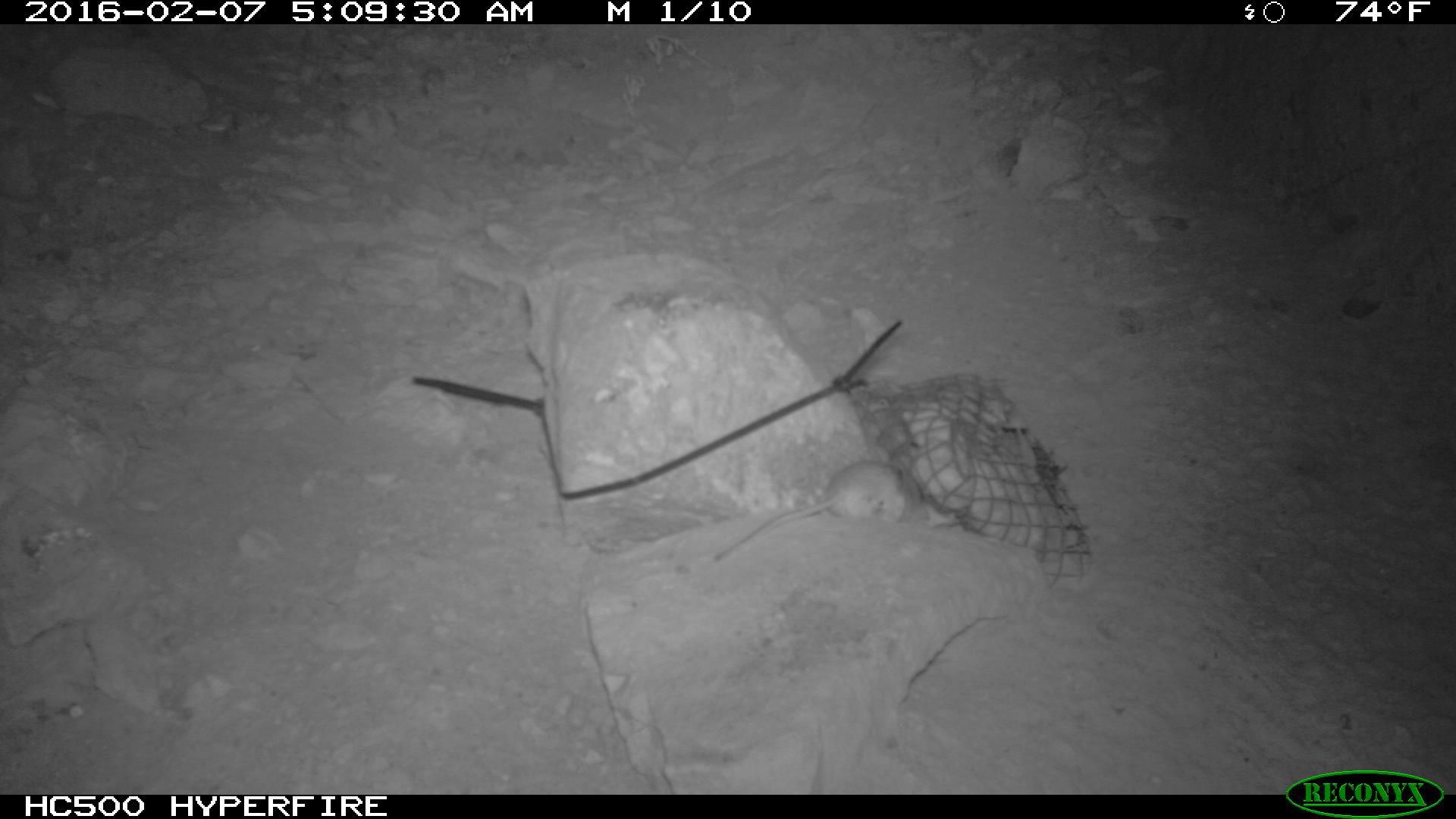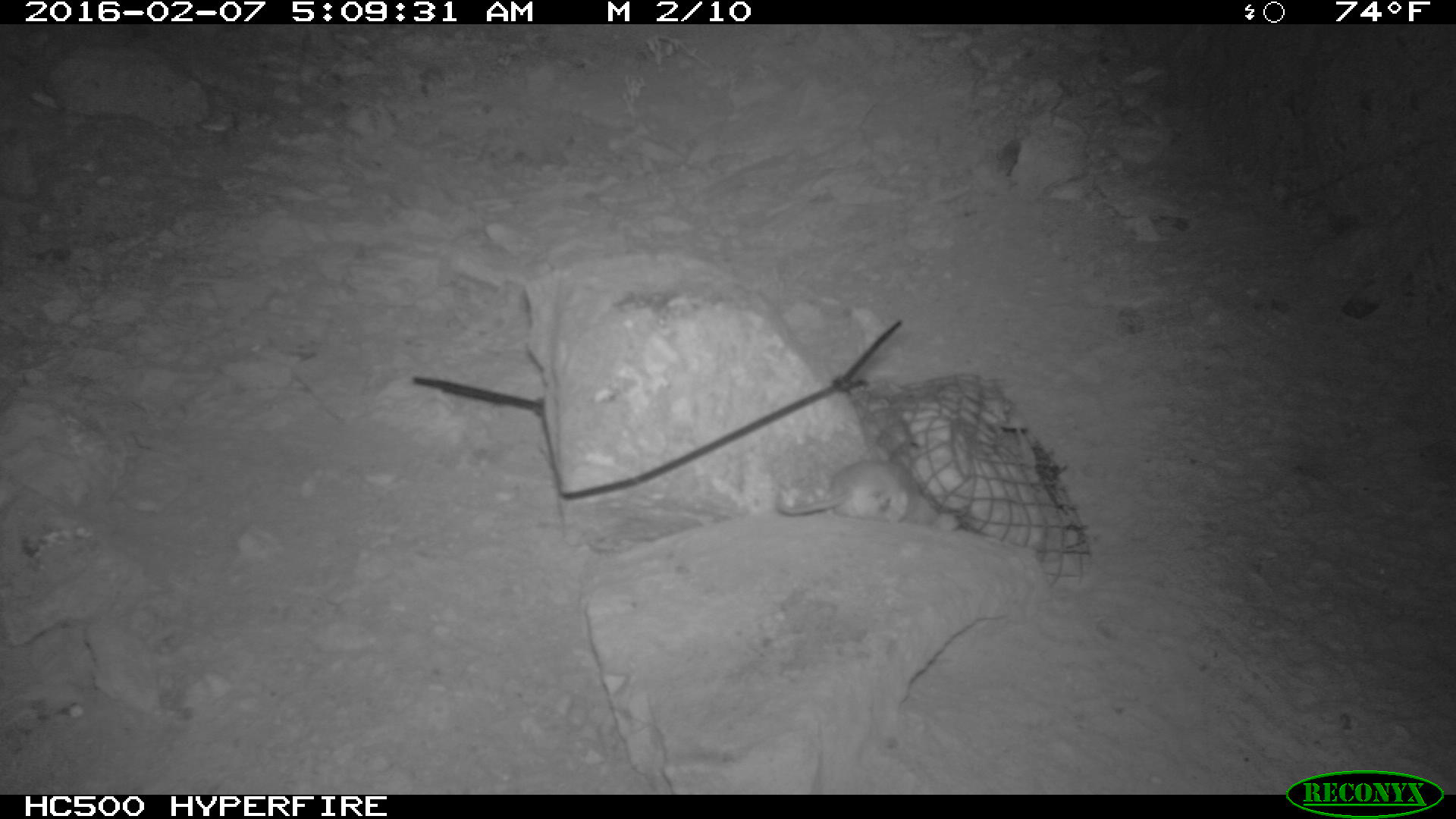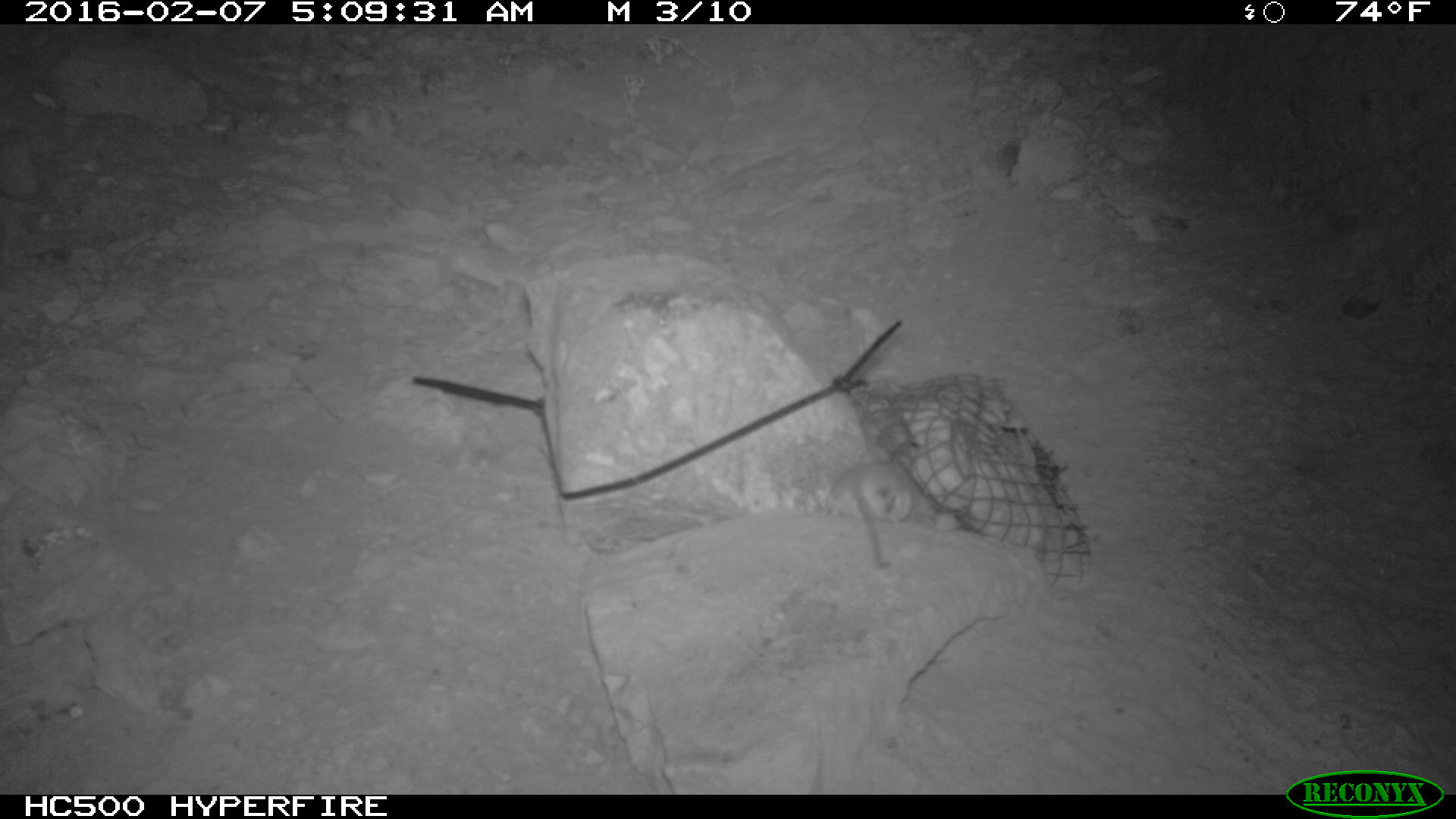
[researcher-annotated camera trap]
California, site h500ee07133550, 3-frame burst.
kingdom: Animalia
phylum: Chordata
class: Mammalia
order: Rodentia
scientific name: Rodentia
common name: rodent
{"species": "rodent (Rodentia)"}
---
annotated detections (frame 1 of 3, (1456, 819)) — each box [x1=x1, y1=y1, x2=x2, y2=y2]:
rodent: [x1=714, y1=461, x2=921, y2=561]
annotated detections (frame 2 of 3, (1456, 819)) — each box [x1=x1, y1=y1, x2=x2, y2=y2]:
rodent: [x1=775, y1=460, x2=935, y2=525]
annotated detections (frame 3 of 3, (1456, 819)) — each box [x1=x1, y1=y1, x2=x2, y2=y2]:
rodent: [x1=824, y1=450, x2=933, y2=569]